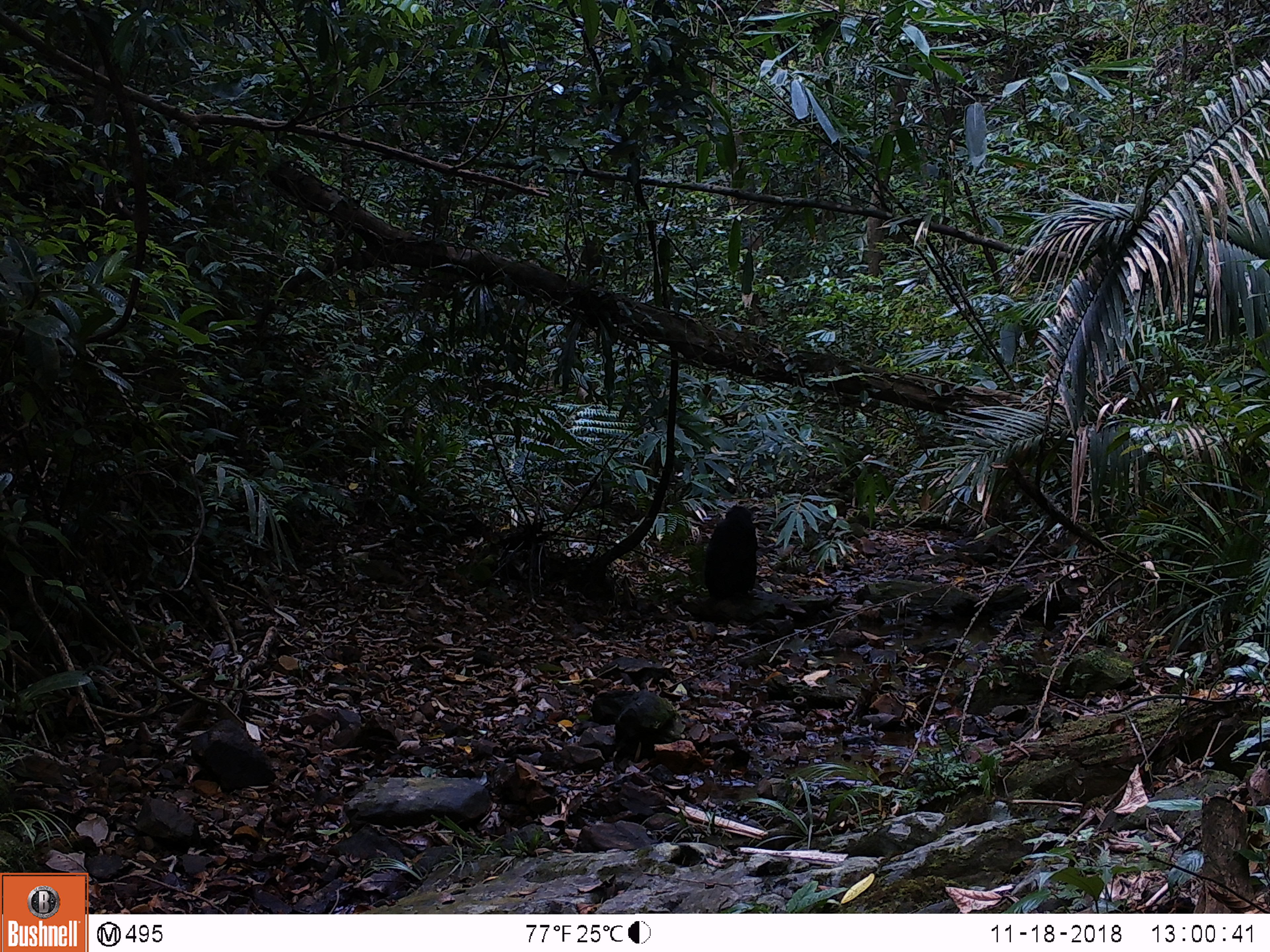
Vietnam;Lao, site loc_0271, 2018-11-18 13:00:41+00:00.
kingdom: Animalia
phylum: Chordata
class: Mammalia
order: Primates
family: Cercopithecidae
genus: Macaca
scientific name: Macaca arctoides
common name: stump-tailed macaque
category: stump tailed macaque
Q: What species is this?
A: Stump tailed macaque (stump-tailed macaque) (Macaca arctoides).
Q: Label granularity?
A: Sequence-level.